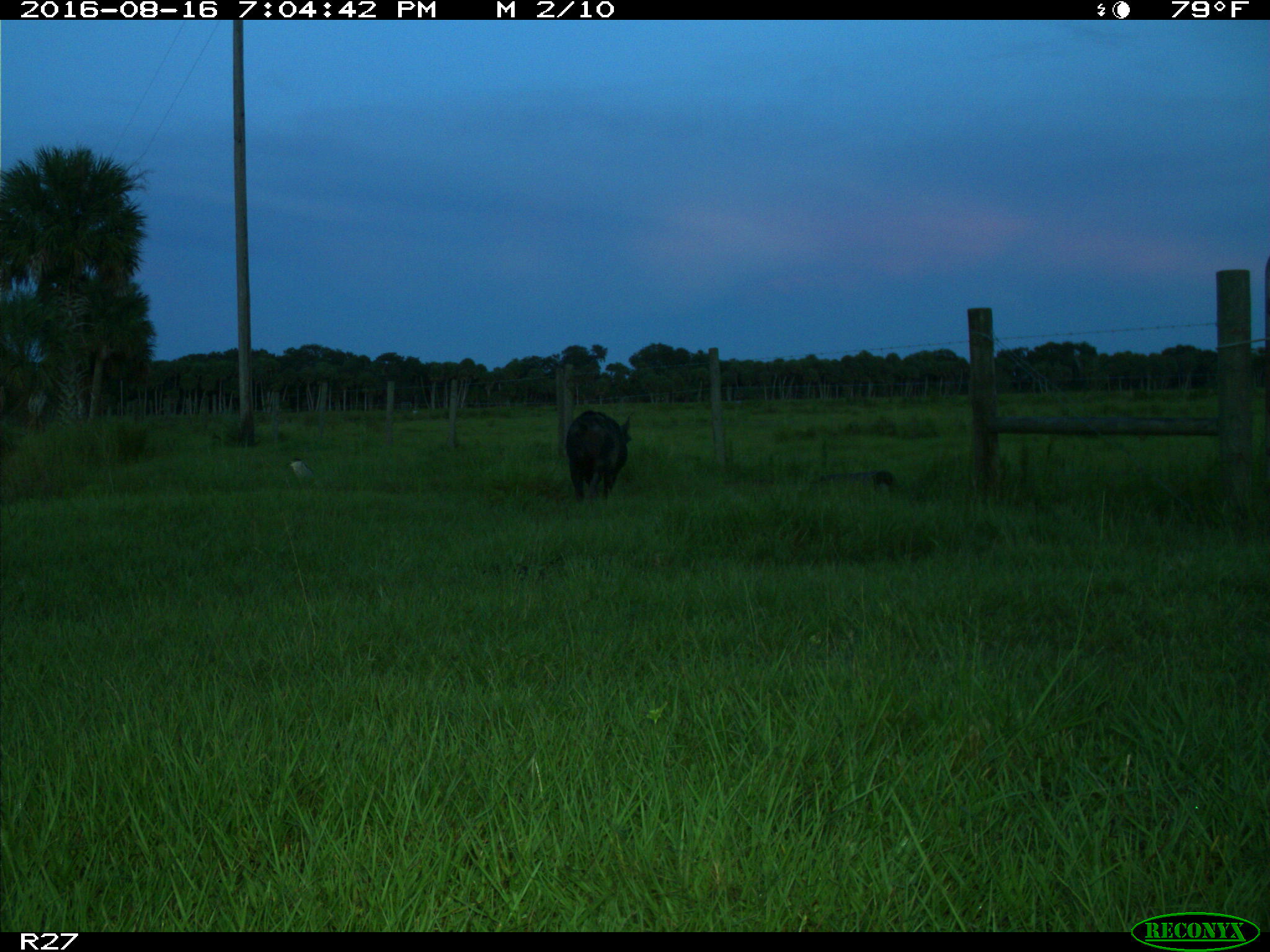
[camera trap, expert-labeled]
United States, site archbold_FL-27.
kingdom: Animalia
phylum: Chordata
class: Mammalia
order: Artiodactyla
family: Suidae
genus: Sus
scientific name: Sus scrofa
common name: wild boar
Sus scrofa (wild boar).